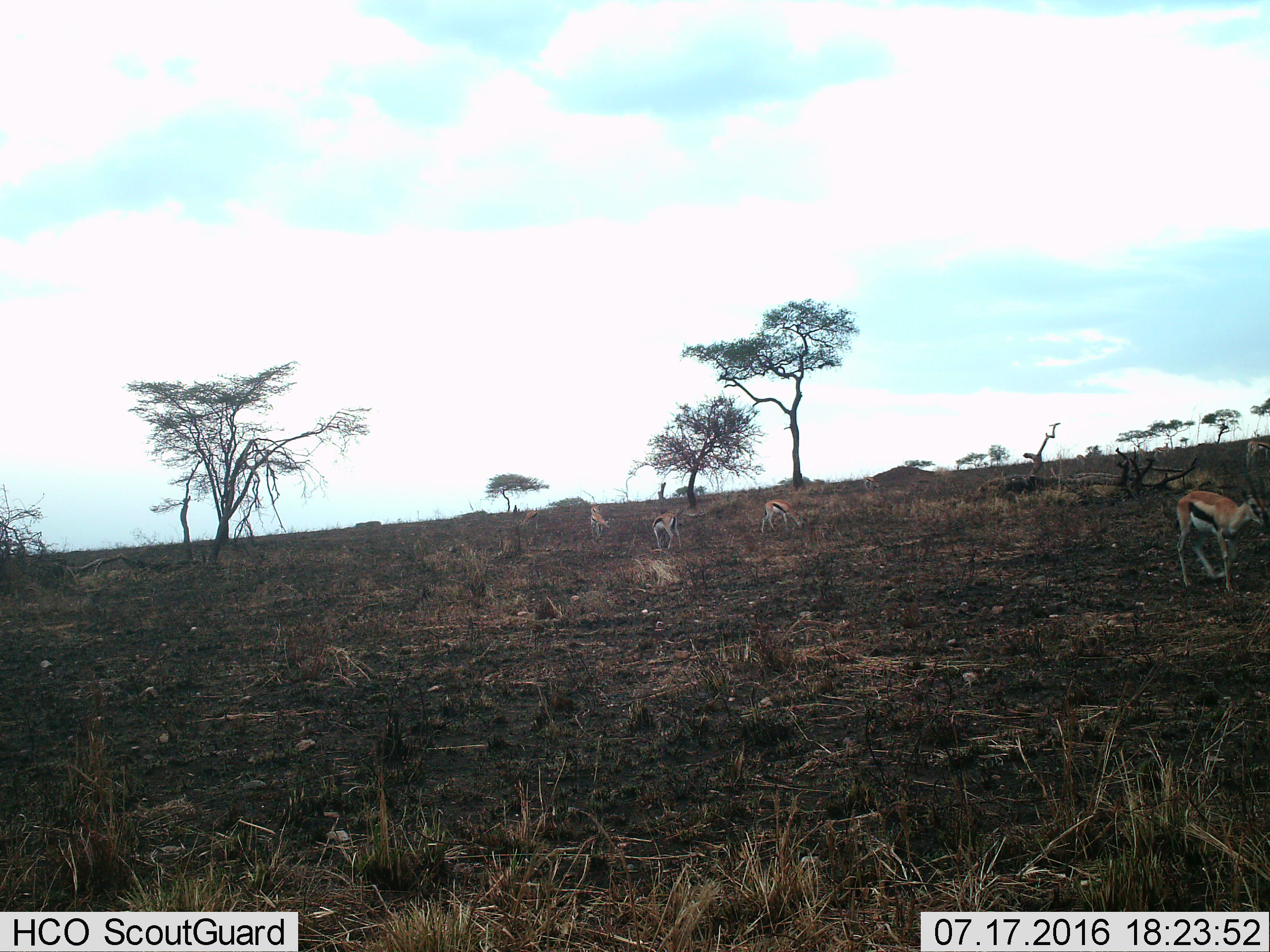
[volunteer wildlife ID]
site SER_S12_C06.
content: unidentified animal